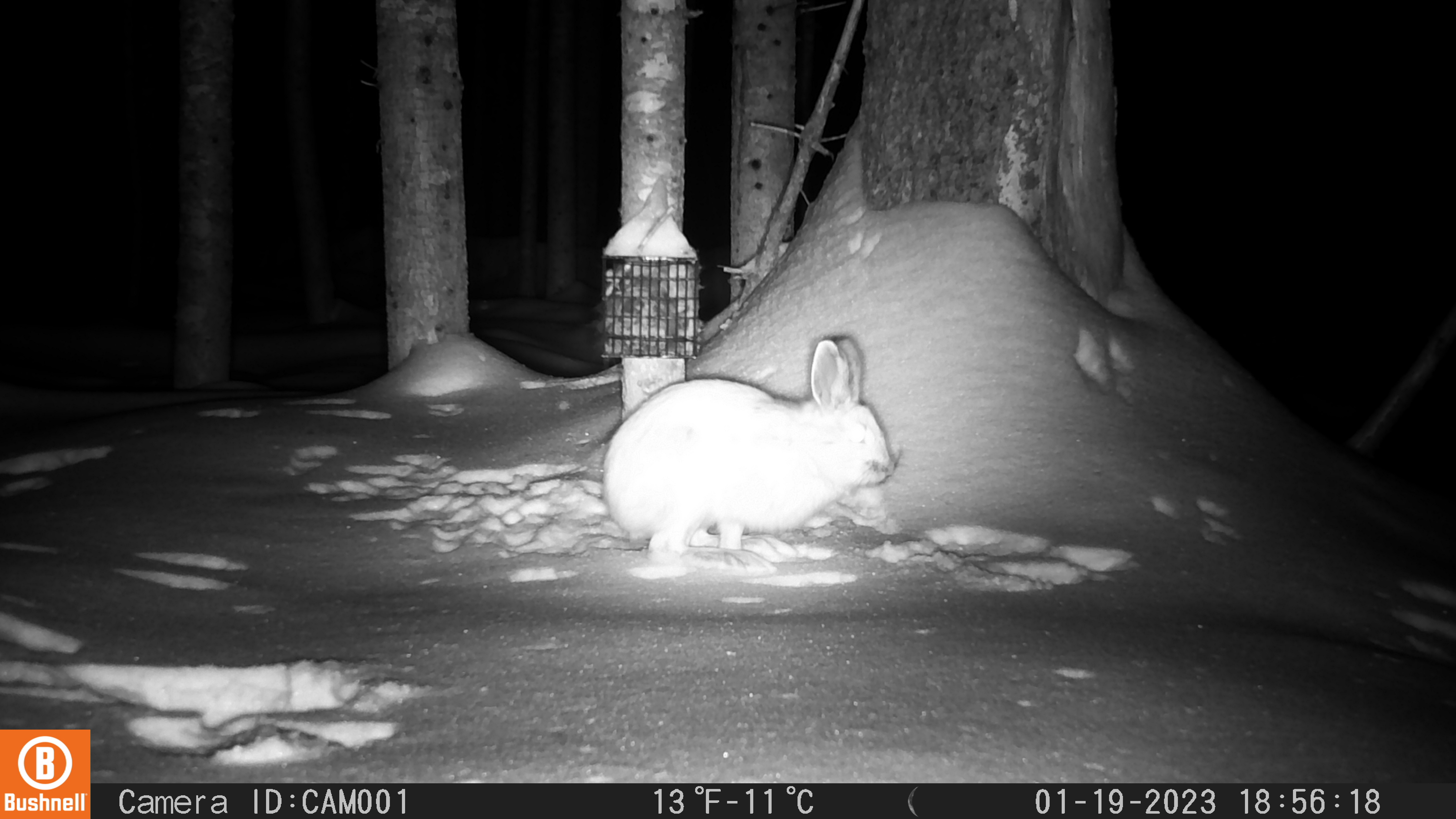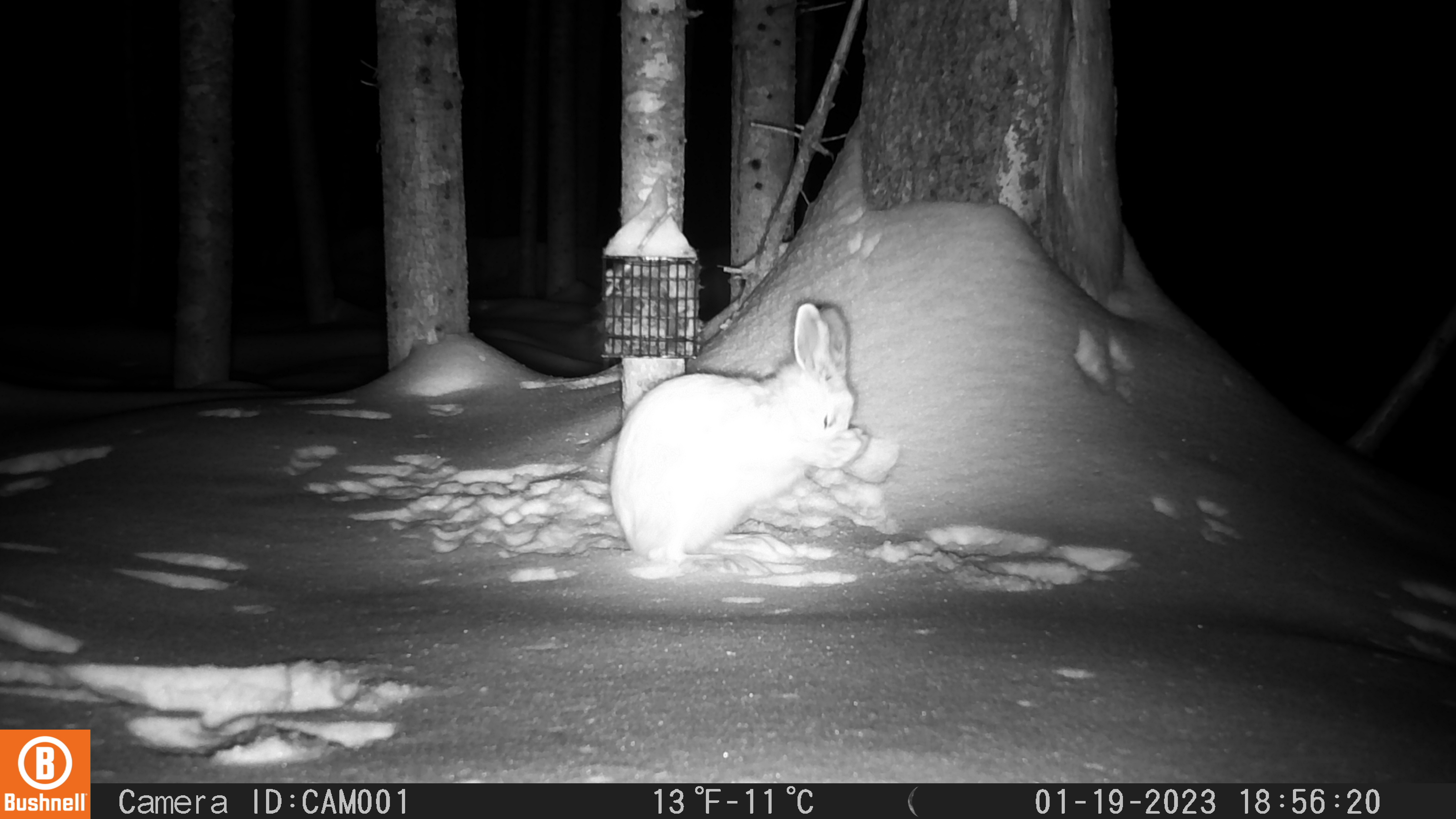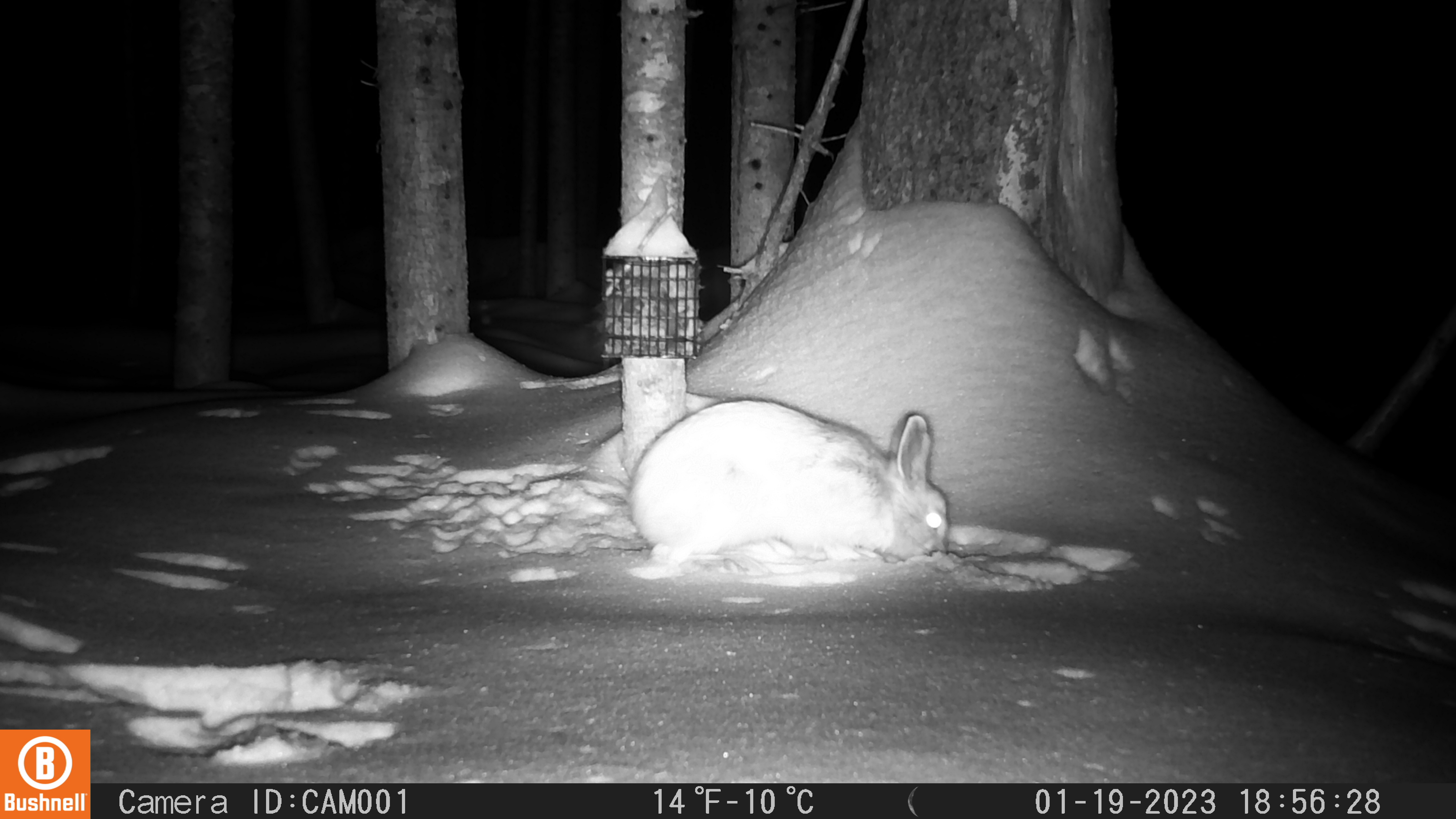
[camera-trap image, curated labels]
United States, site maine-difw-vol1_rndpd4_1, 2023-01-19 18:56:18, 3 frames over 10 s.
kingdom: Animalia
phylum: Chordata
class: Mammalia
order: Lagomorpha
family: Leporidae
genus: Lepus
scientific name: Lepus americanus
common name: snowshoe hare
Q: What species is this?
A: Snowshoe hare (Lepus americanus).